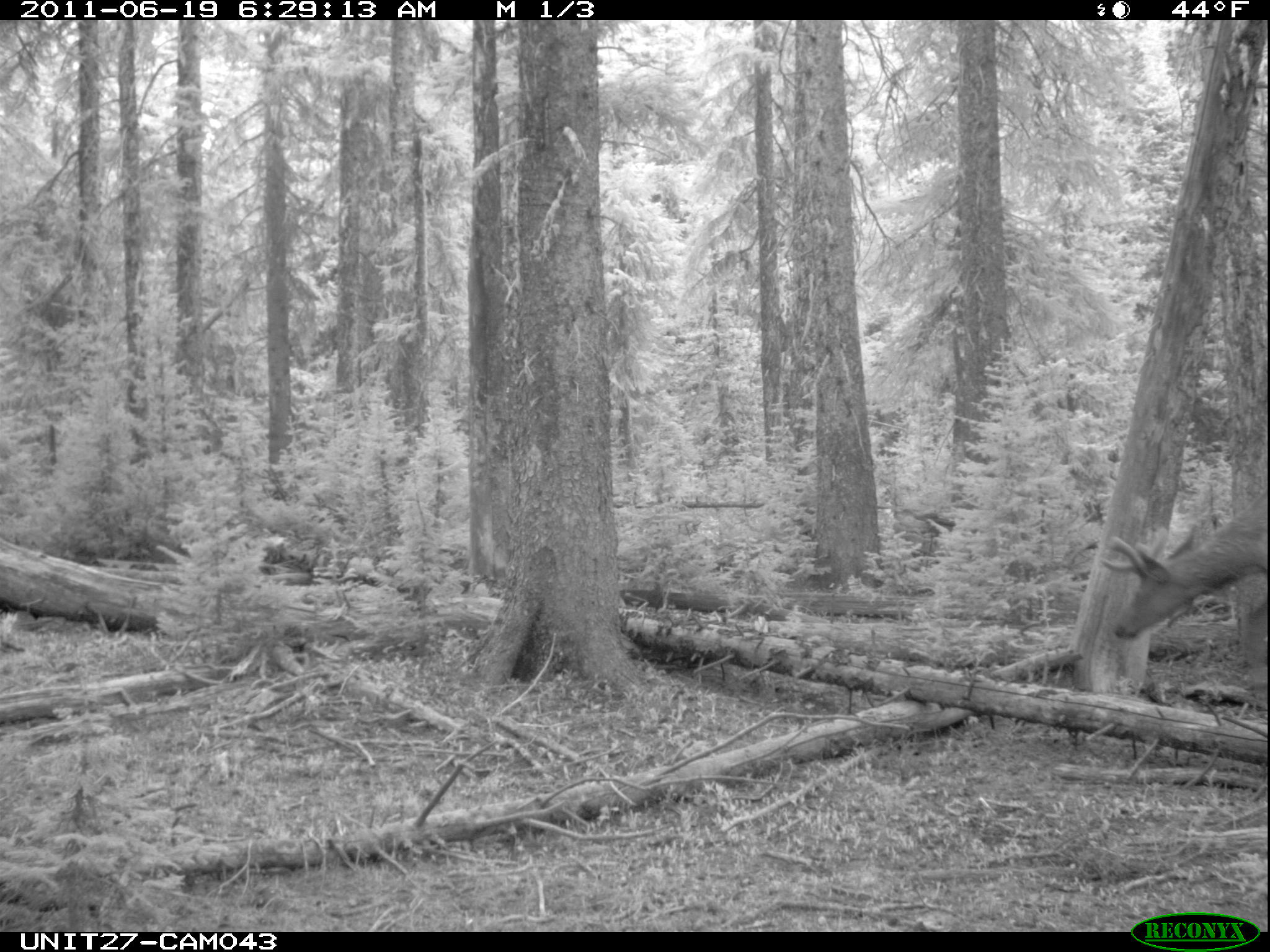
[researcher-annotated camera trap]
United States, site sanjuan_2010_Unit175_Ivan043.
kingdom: Animalia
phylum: Chordata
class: Mammalia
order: Artiodactyla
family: Cervidae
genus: Cervus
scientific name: Cervus elaphus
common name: red deer